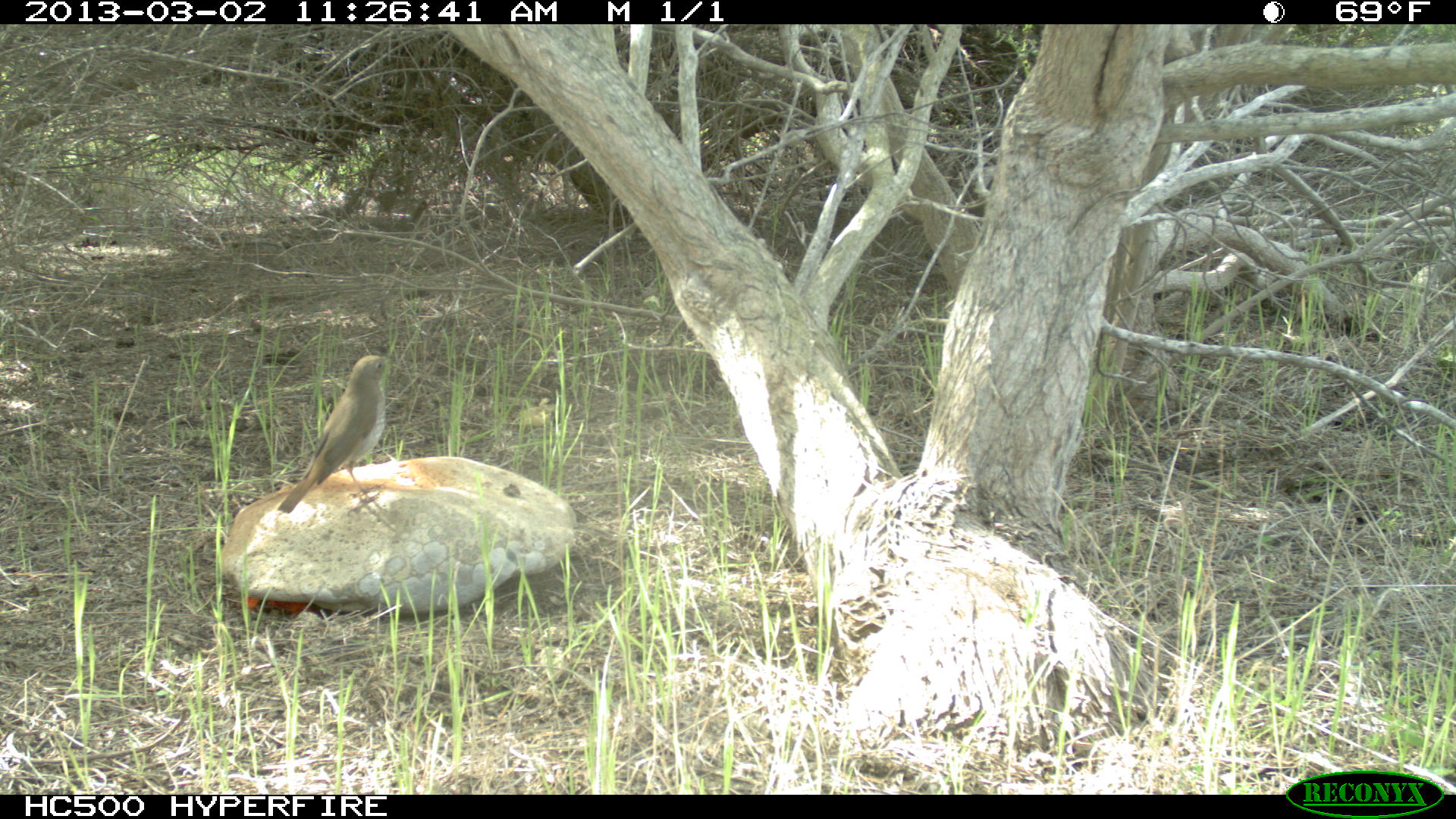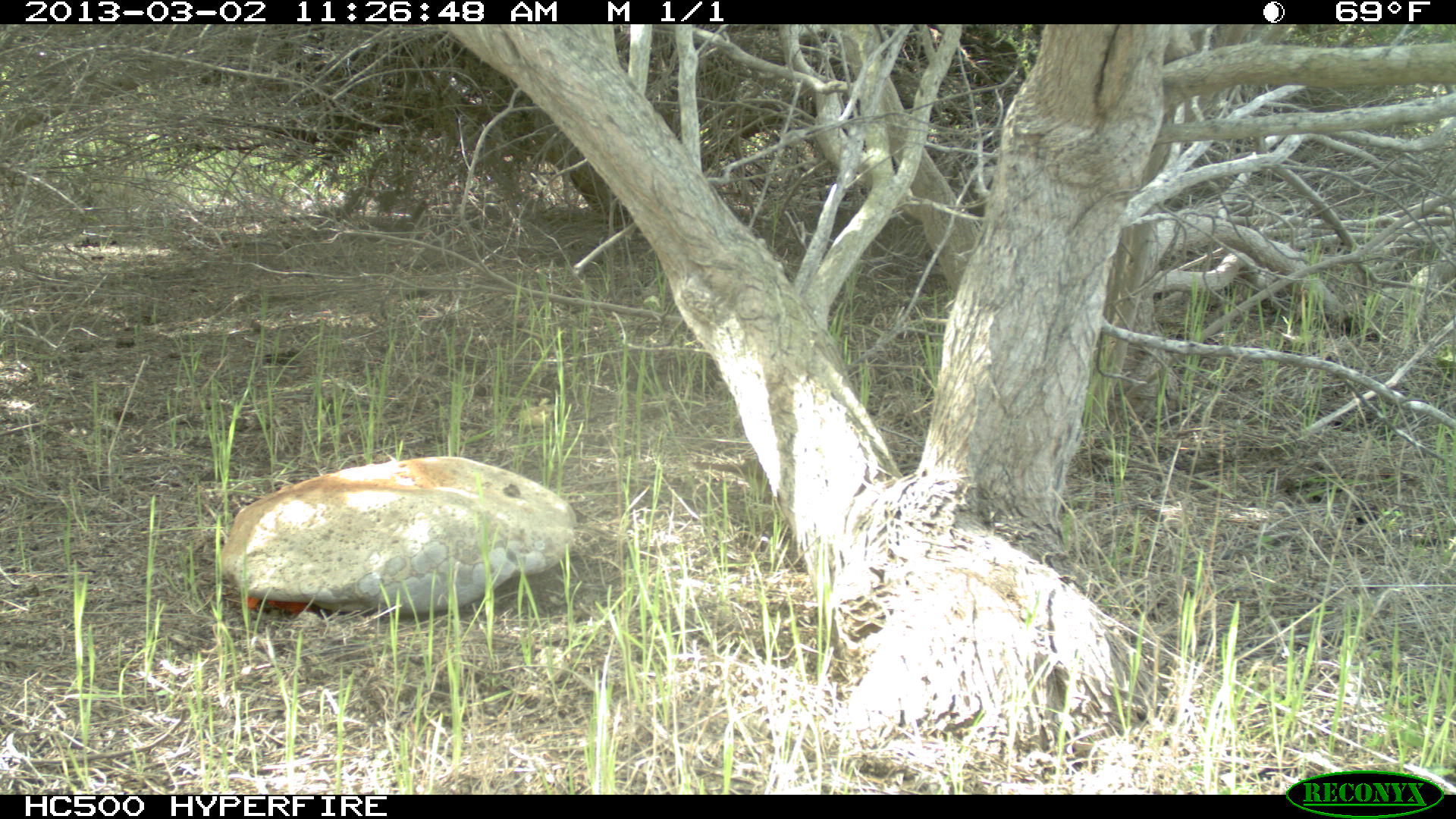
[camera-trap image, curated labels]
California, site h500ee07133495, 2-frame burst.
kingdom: Animalia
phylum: Chordata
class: Aves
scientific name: Aves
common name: bird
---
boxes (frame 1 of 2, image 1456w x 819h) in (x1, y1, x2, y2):
bird: (276, 354, 403, 513)